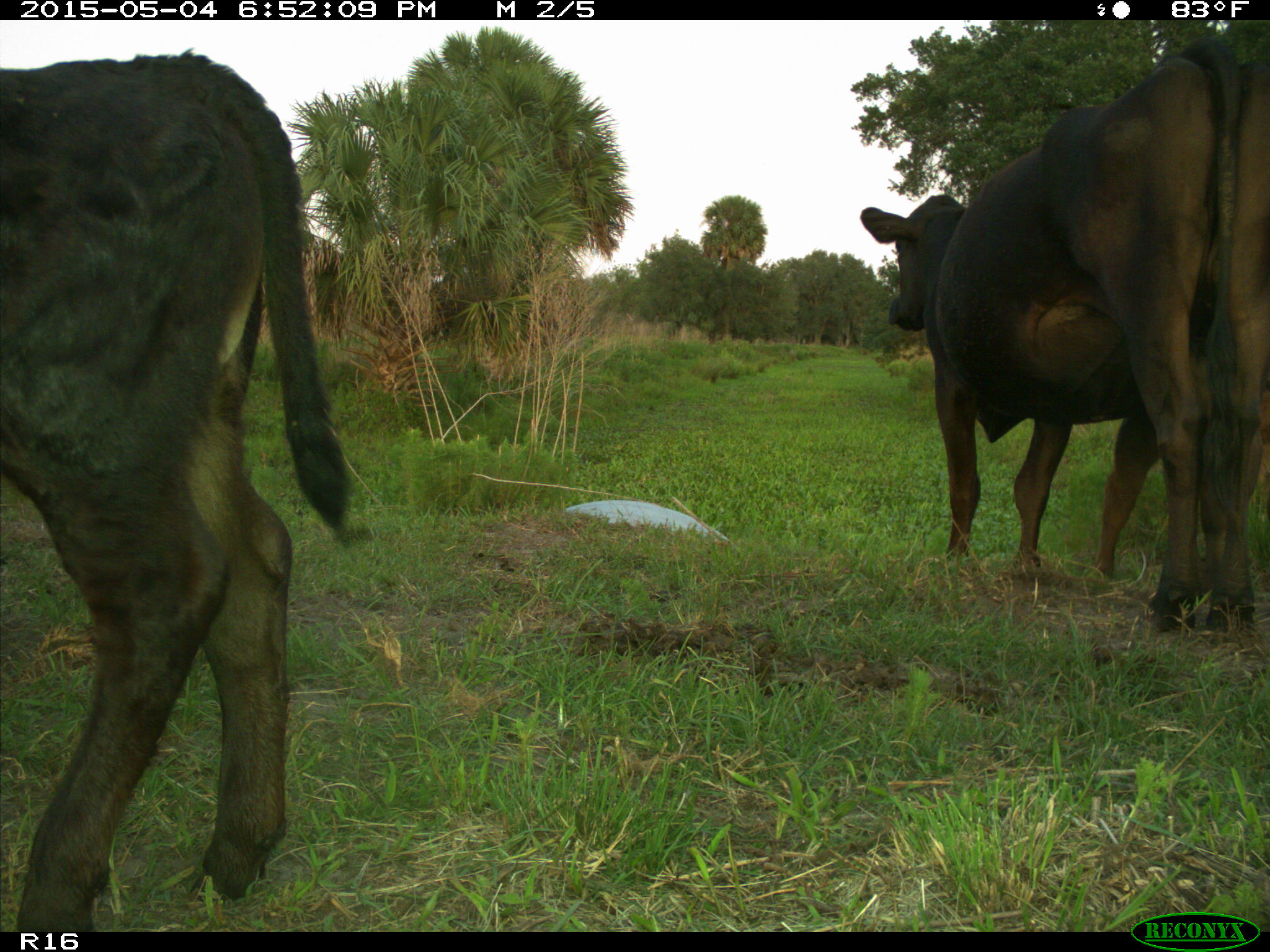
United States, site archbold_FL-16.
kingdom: Animalia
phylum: Chordata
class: Mammalia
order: Artiodactyla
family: Bovidae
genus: Bos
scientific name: Bos taurus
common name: domestic cow